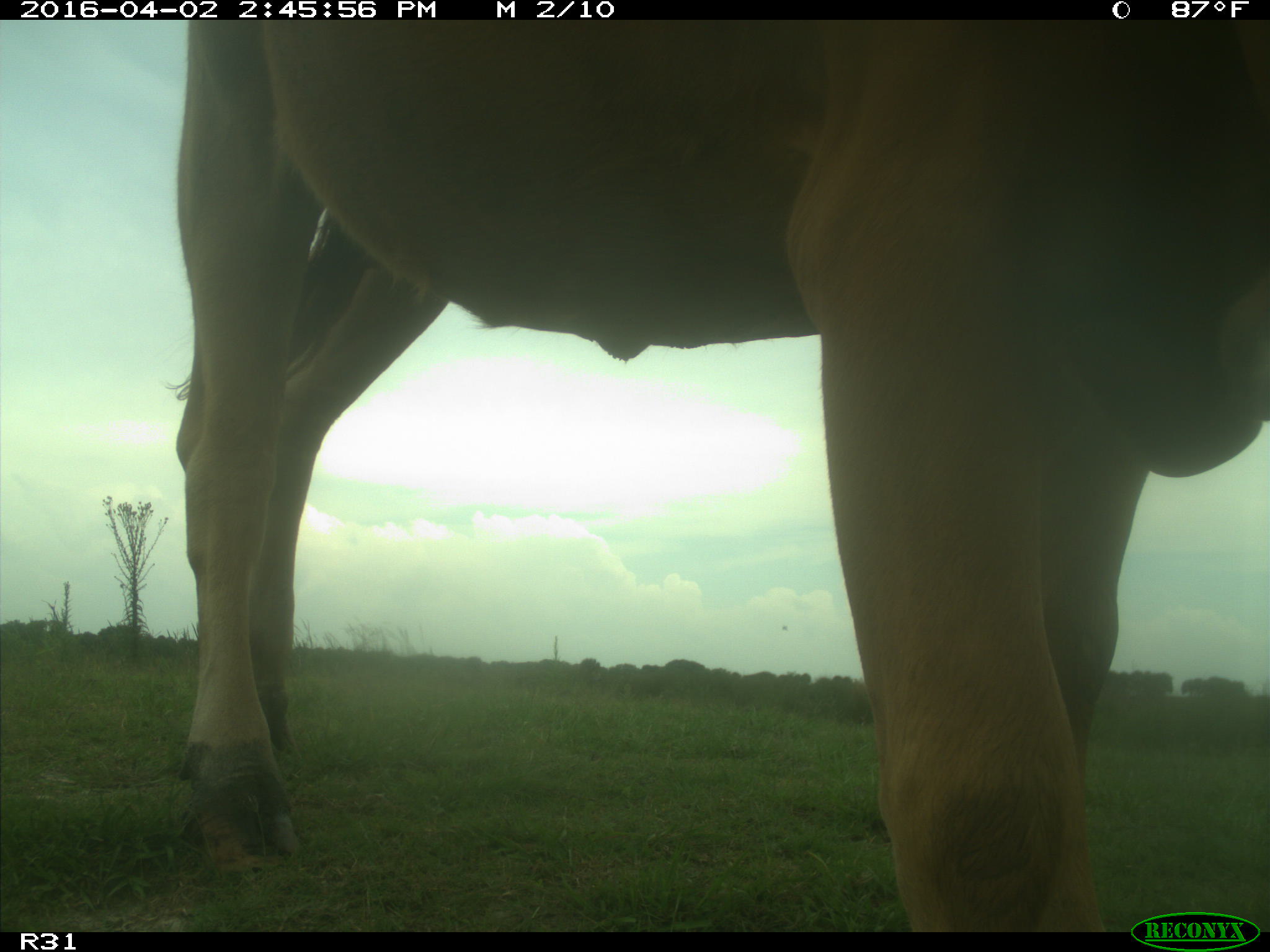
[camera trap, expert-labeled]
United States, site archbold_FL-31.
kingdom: Animalia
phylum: Chordata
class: Mammalia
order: Artiodactyla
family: Bovidae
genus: Bos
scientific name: Bos taurus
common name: domestic cow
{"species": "Bos taurus (domestic cow)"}